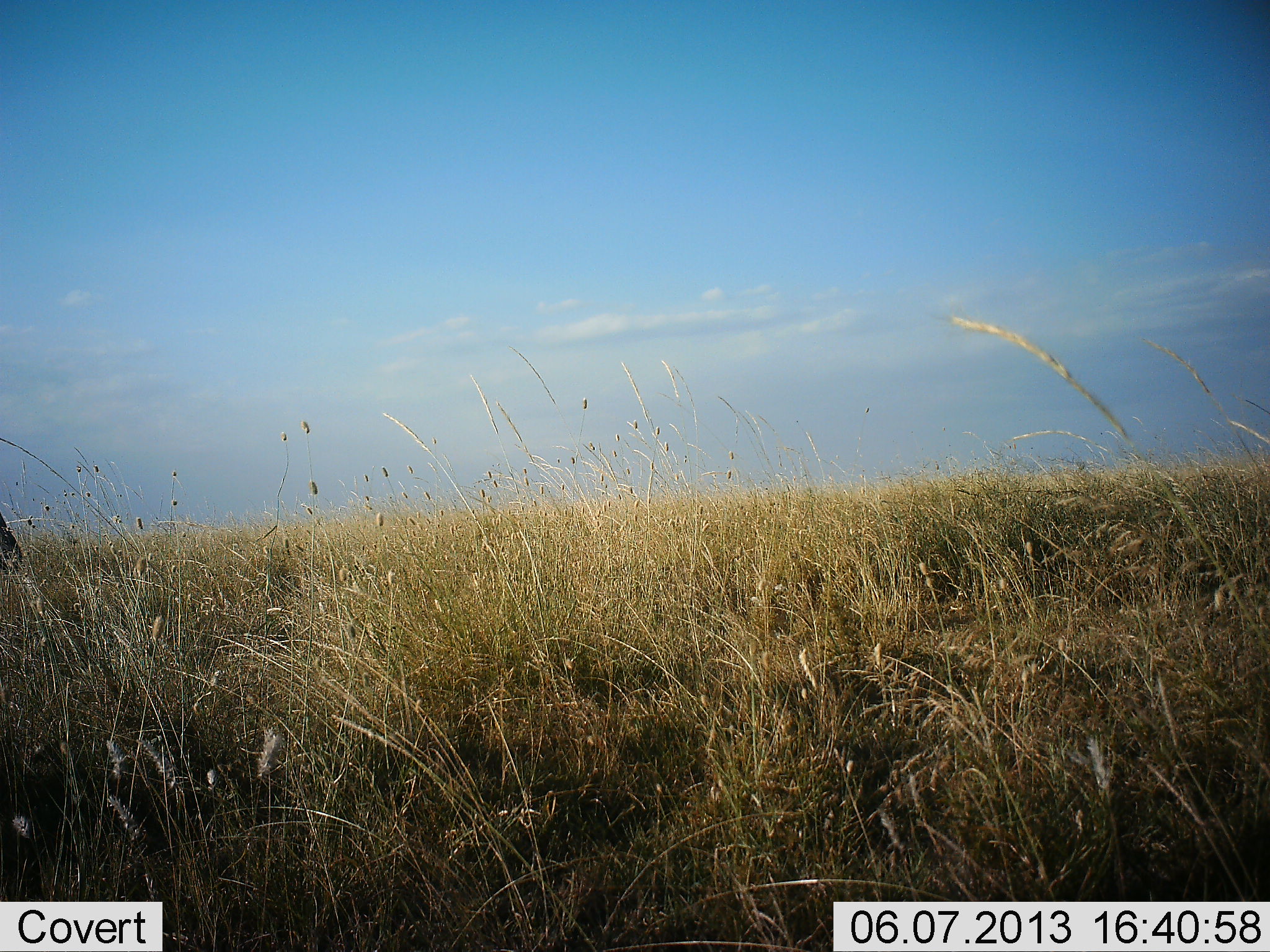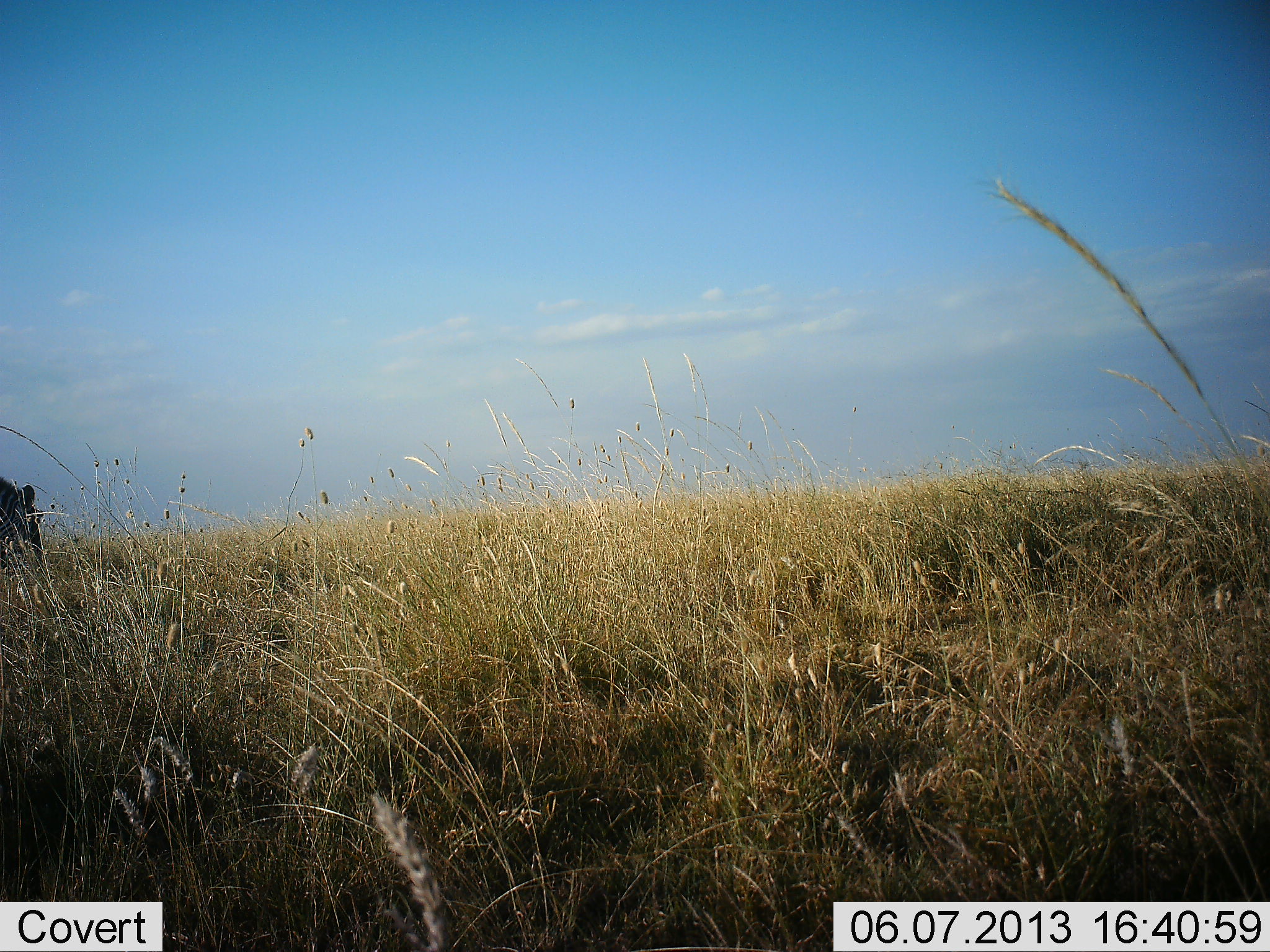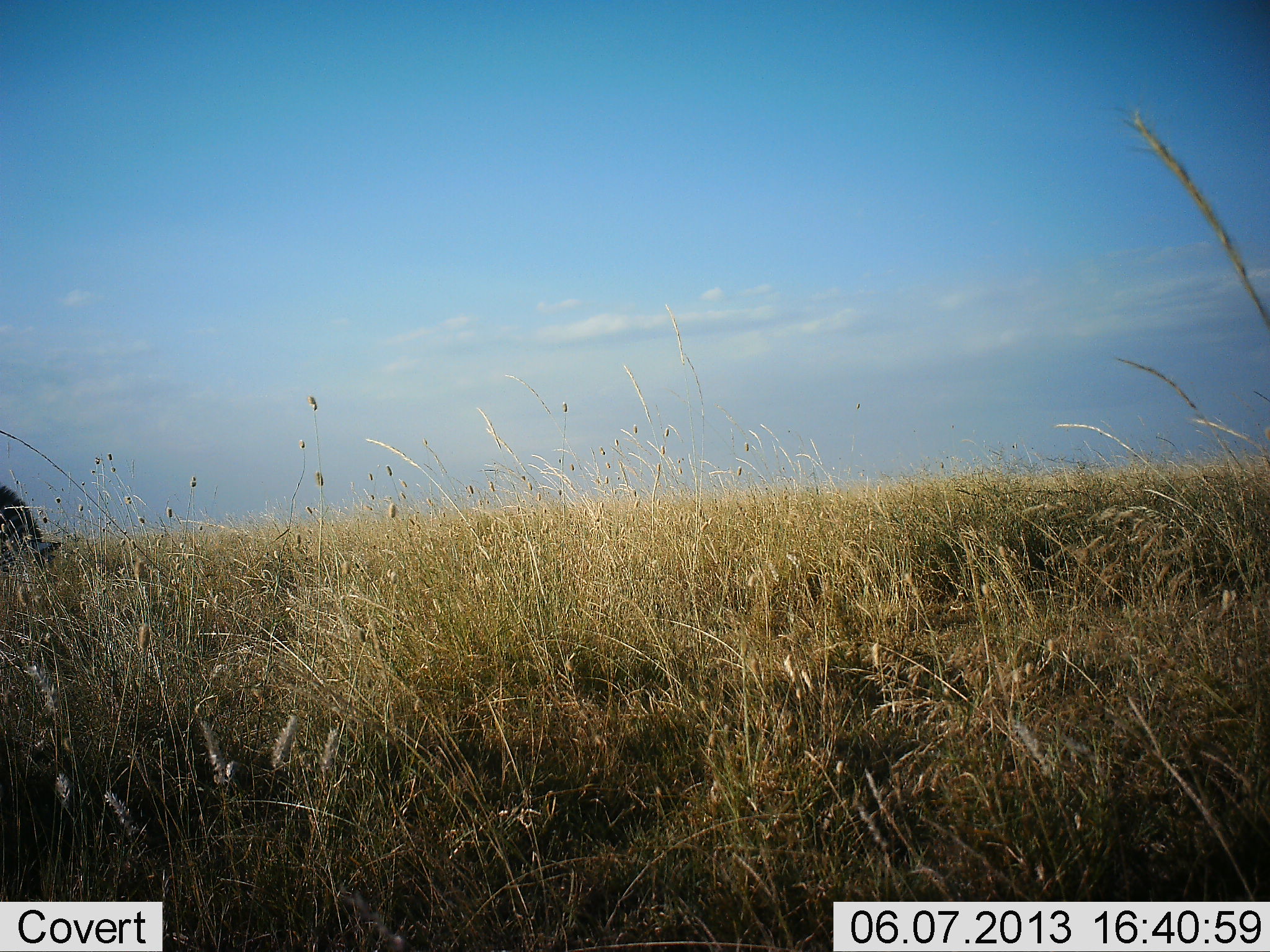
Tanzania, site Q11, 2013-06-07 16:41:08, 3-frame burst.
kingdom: Animalia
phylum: Chordata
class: Mammalia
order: Perissodactyla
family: Equidae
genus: Equus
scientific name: Equus quagga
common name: plains zebra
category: zebra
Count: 1.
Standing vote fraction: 29%.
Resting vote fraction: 0%.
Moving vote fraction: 0%.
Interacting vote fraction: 0%.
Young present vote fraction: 0%.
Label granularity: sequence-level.